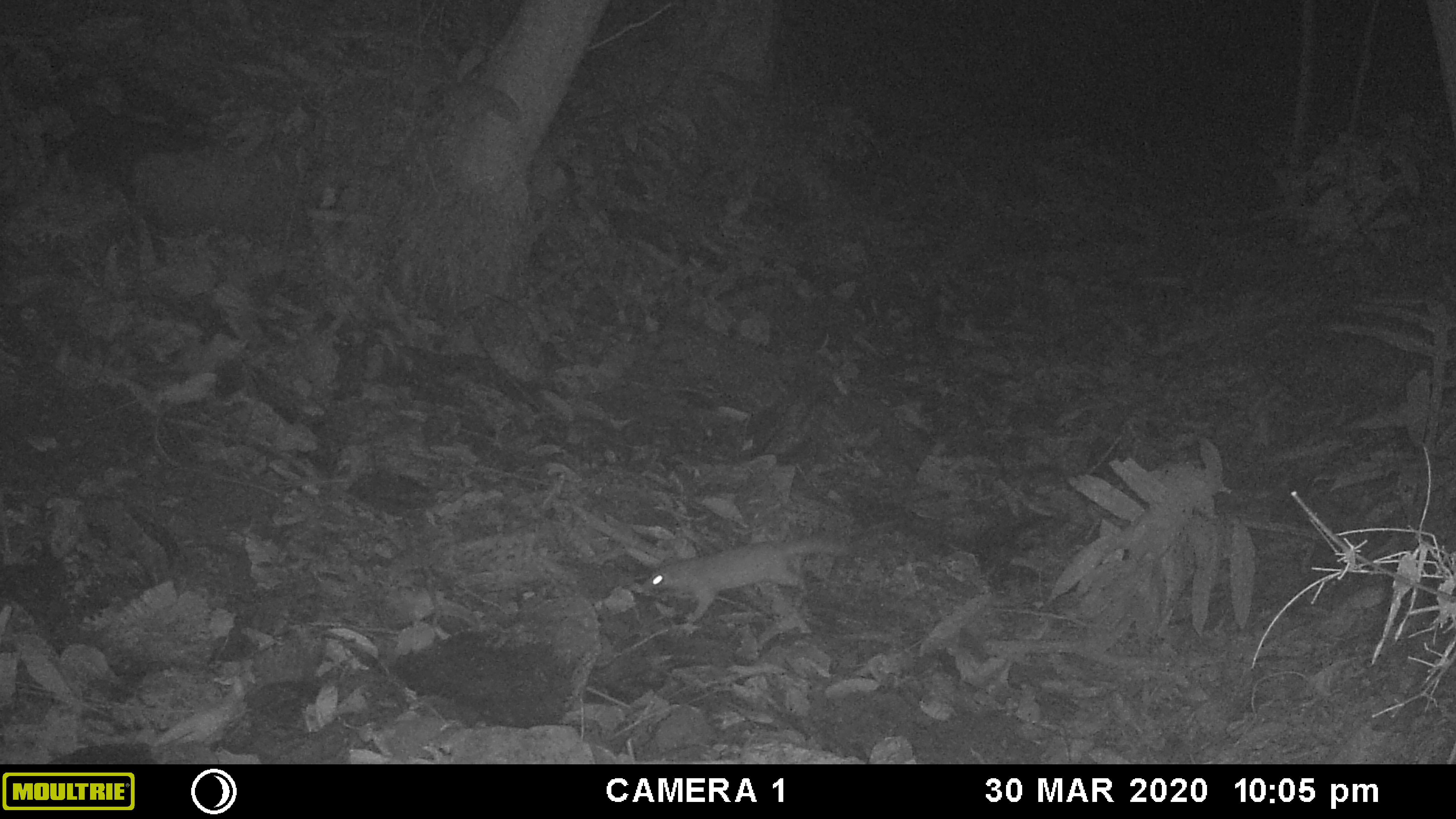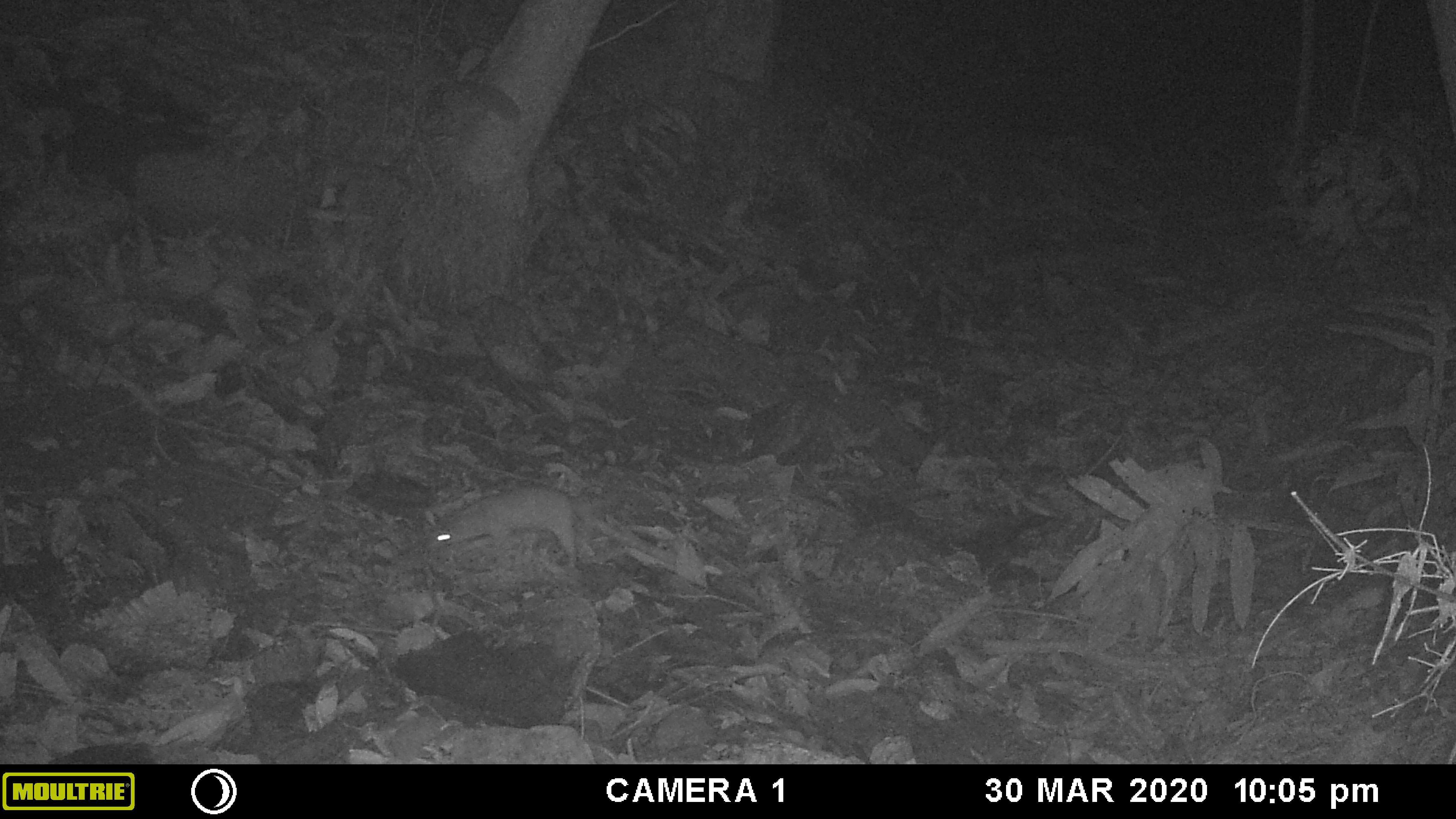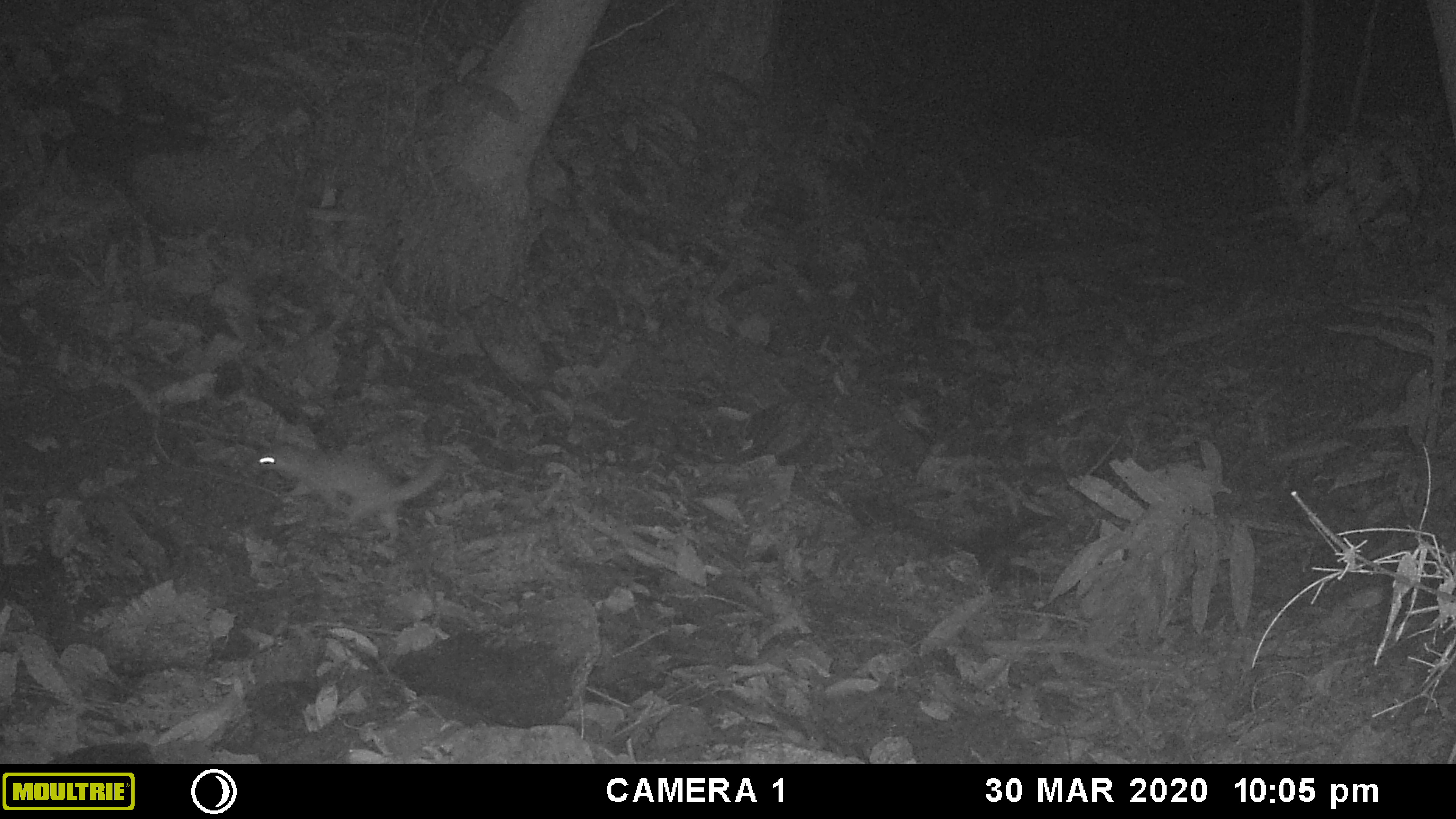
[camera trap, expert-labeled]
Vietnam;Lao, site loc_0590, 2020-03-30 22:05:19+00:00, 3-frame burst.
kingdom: Animalia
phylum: Chordata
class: Mammalia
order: Carnivora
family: Mustelidae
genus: Melogale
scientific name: Melogale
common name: ferret badger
Ferret badger (Melogale). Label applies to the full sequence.